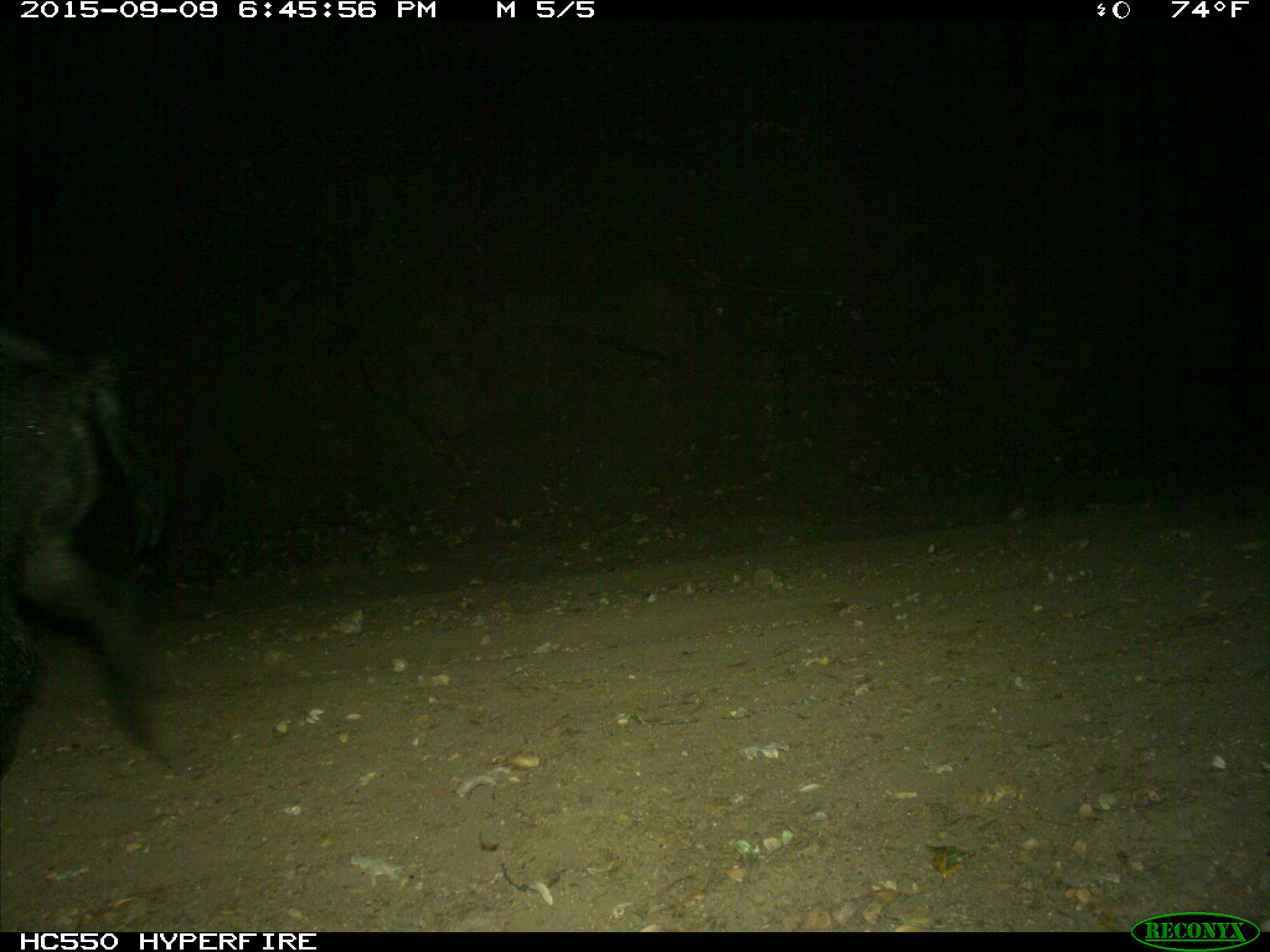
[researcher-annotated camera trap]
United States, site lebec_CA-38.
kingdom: Animalia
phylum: Chordata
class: Mammalia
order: Artiodactyla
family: Suidae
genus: Sus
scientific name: Sus scrofa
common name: wild boar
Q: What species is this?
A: Sus scrofa (wild boar).